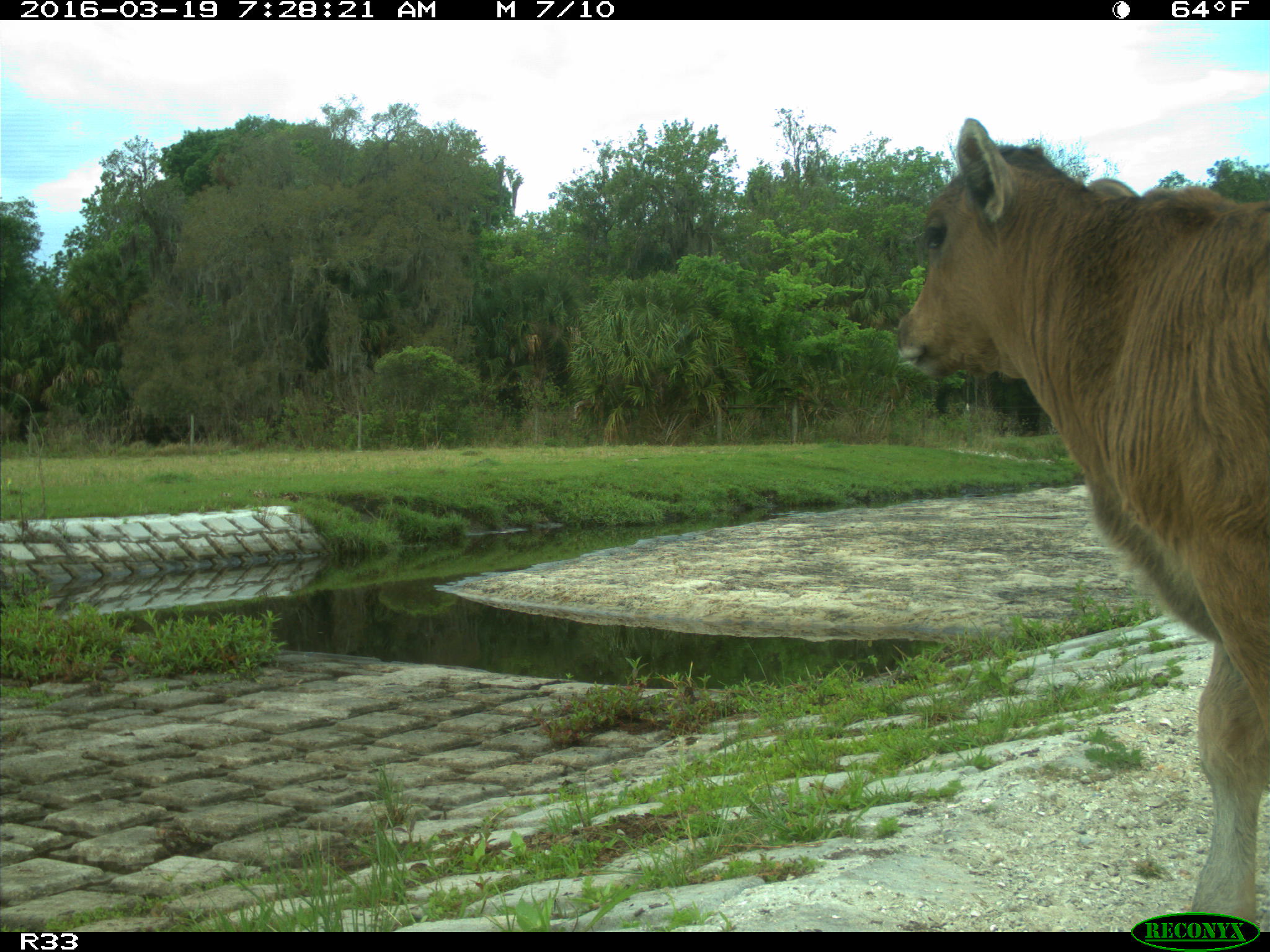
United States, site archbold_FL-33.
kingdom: Animalia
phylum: Chordata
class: Mammalia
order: Artiodactyla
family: Bovidae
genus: Bos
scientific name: Bos taurus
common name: domestic cow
Bos taurus (domestic cow).